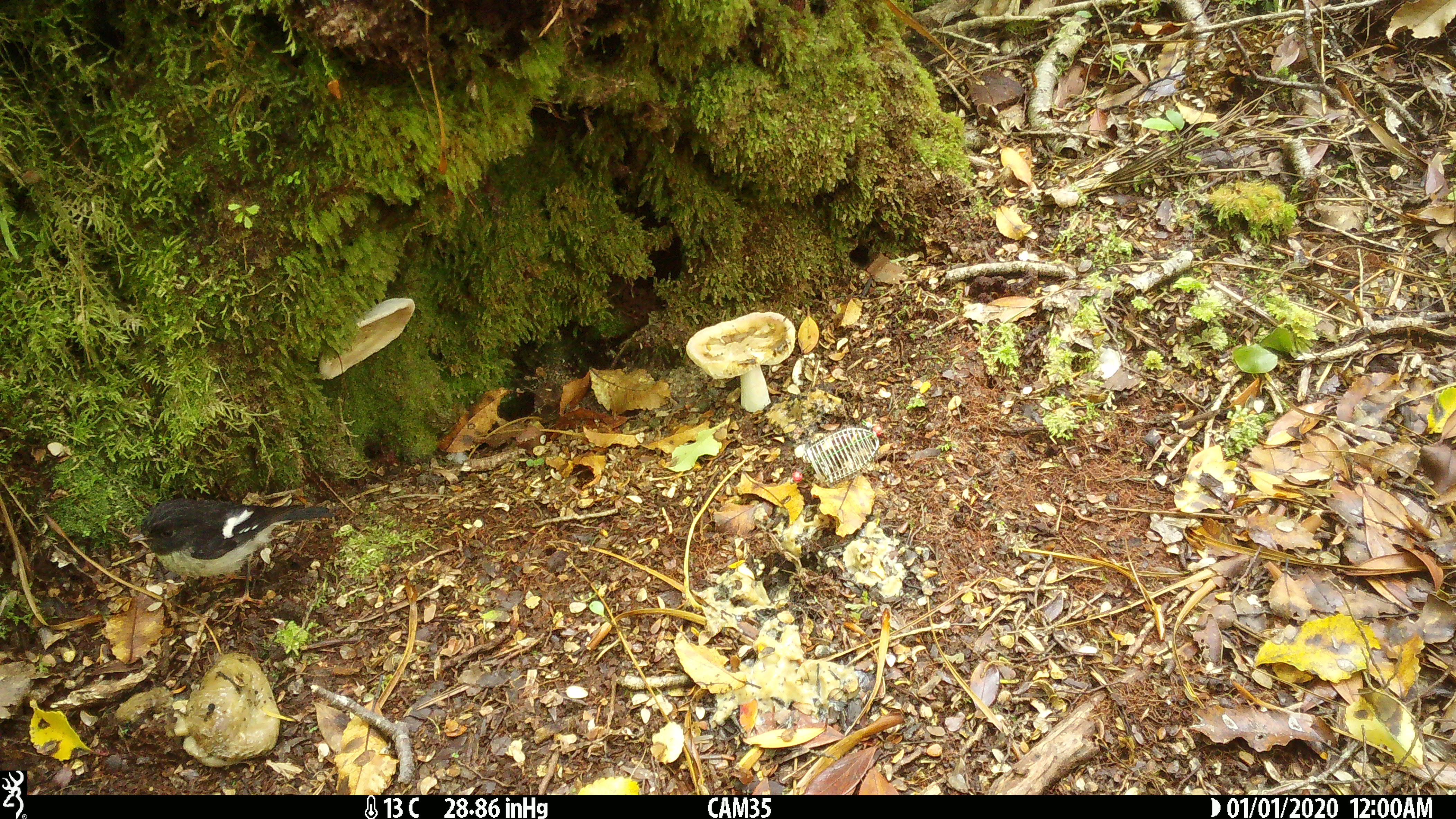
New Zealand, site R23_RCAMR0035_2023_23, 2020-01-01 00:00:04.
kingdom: Animalia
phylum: Chordata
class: Aves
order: Passeriformes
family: Petroicidae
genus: Petroica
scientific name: Petroica macrocephala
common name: tomtit